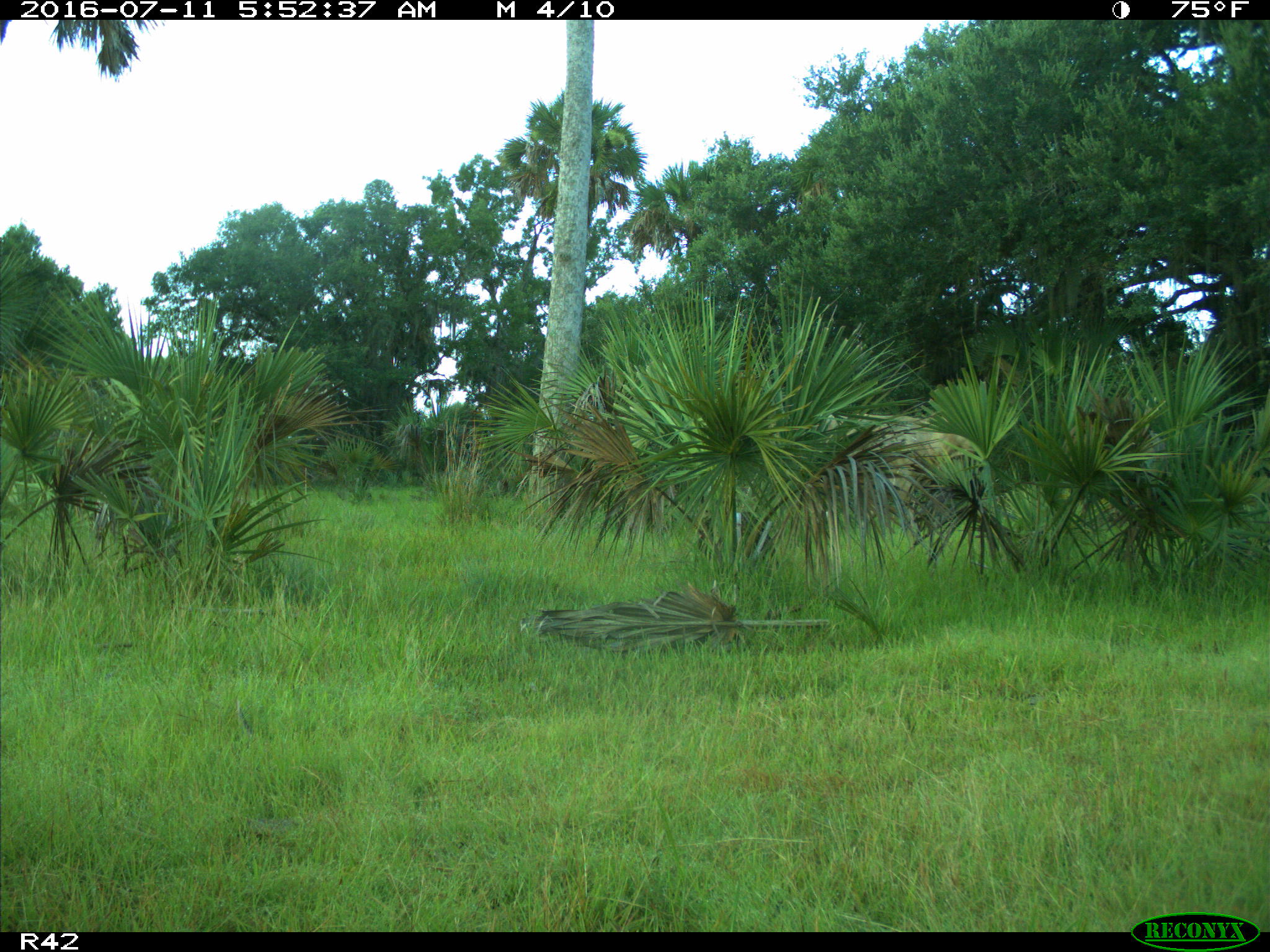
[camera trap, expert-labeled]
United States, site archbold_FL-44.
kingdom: Animalia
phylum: Chordata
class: Mammalia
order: Artiodactyla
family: Bovidae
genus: Bos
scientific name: Bos taurus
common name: domestic cow